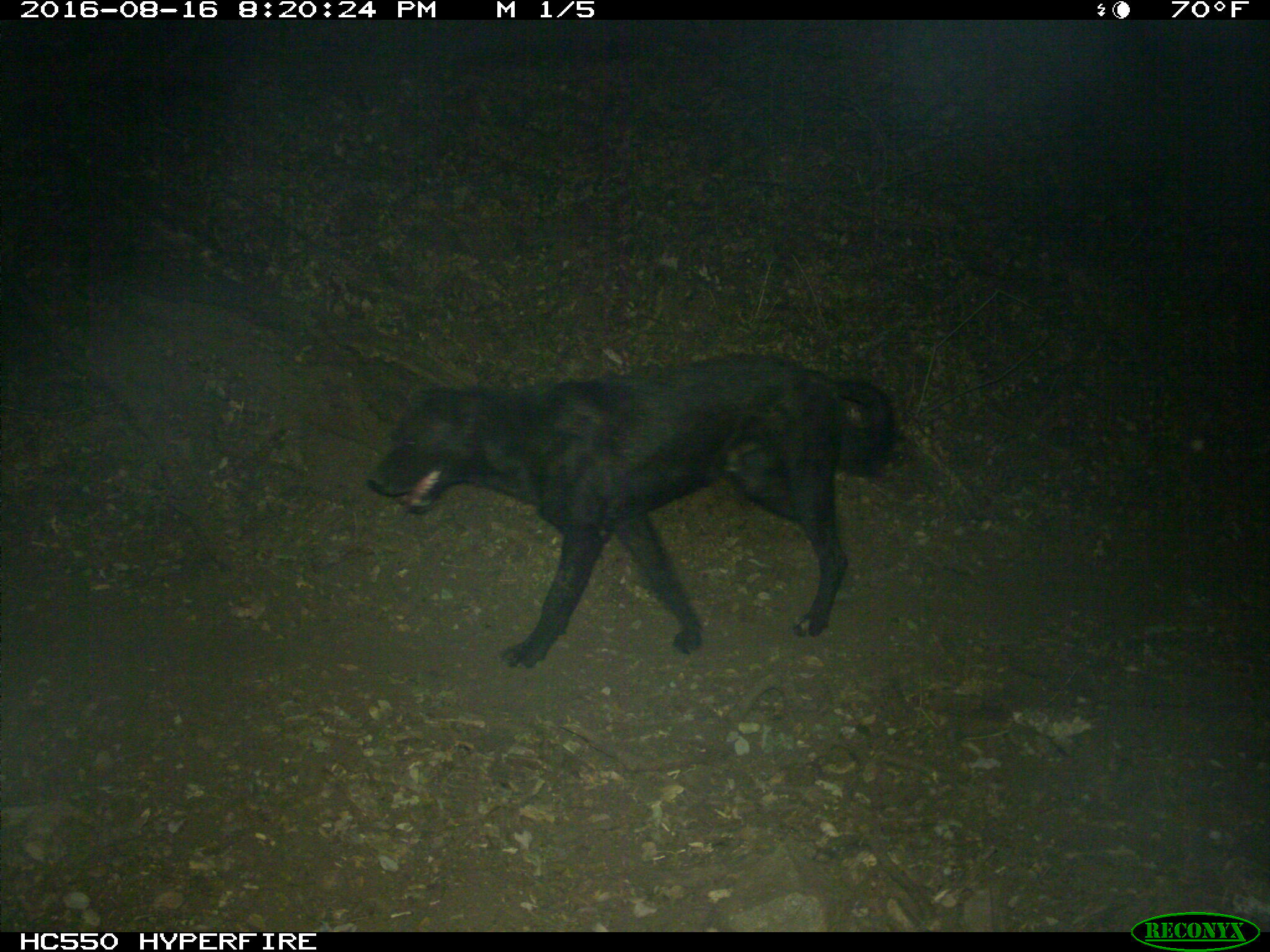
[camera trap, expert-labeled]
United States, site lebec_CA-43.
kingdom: Animalia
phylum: Chordata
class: Mammalia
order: Carnivora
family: Canidae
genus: Canis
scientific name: Canis familiaris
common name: domestic dog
Canis familiaris (domestic dog).